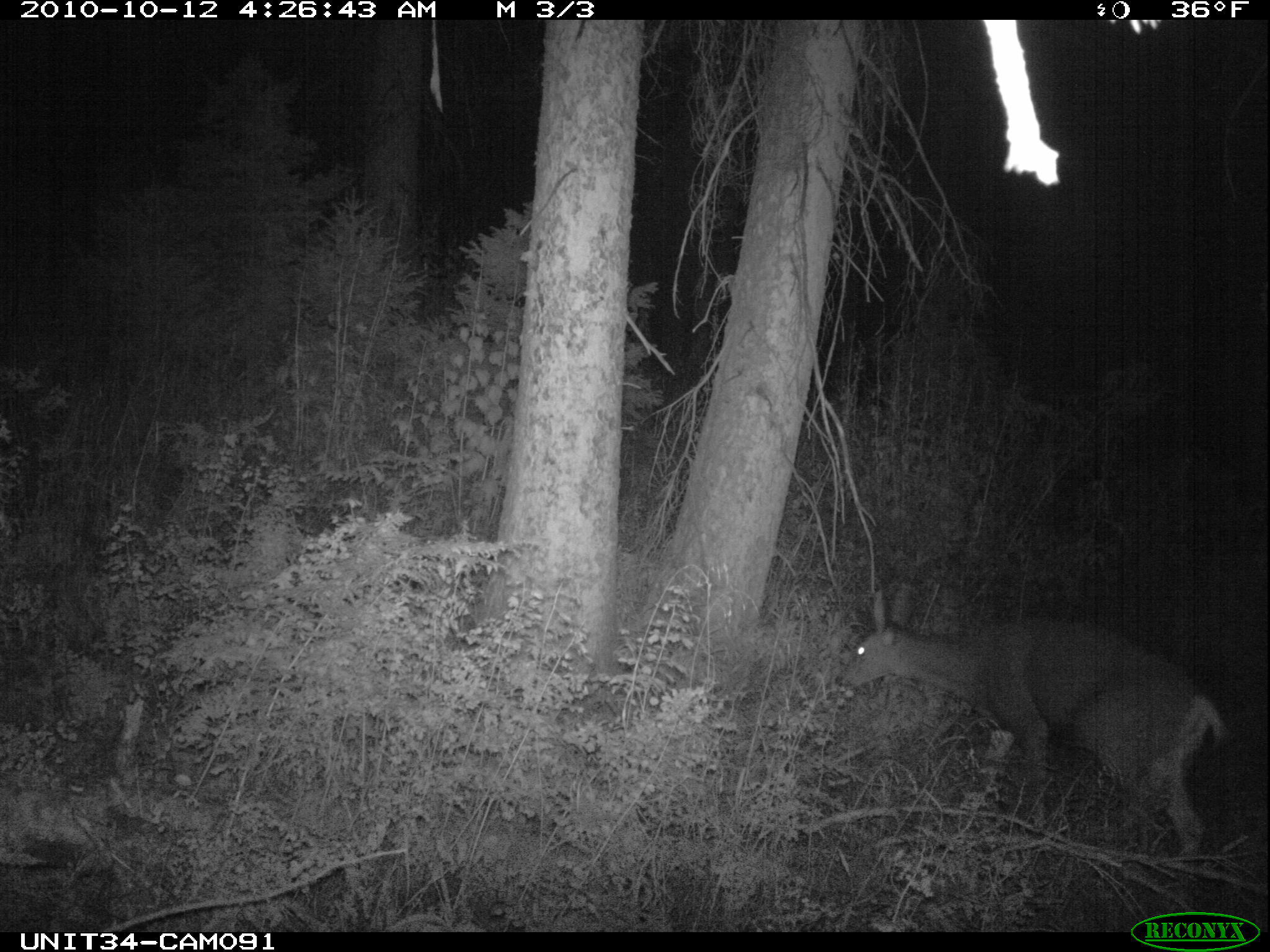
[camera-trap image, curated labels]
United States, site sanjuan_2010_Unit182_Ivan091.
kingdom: Animalia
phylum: Chordata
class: Mammalia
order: Artiodactyla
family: Cervidae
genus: Odocoileus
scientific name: Odocoileus hemionus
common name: mule deer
Odocoileus hemionus (mule deer).